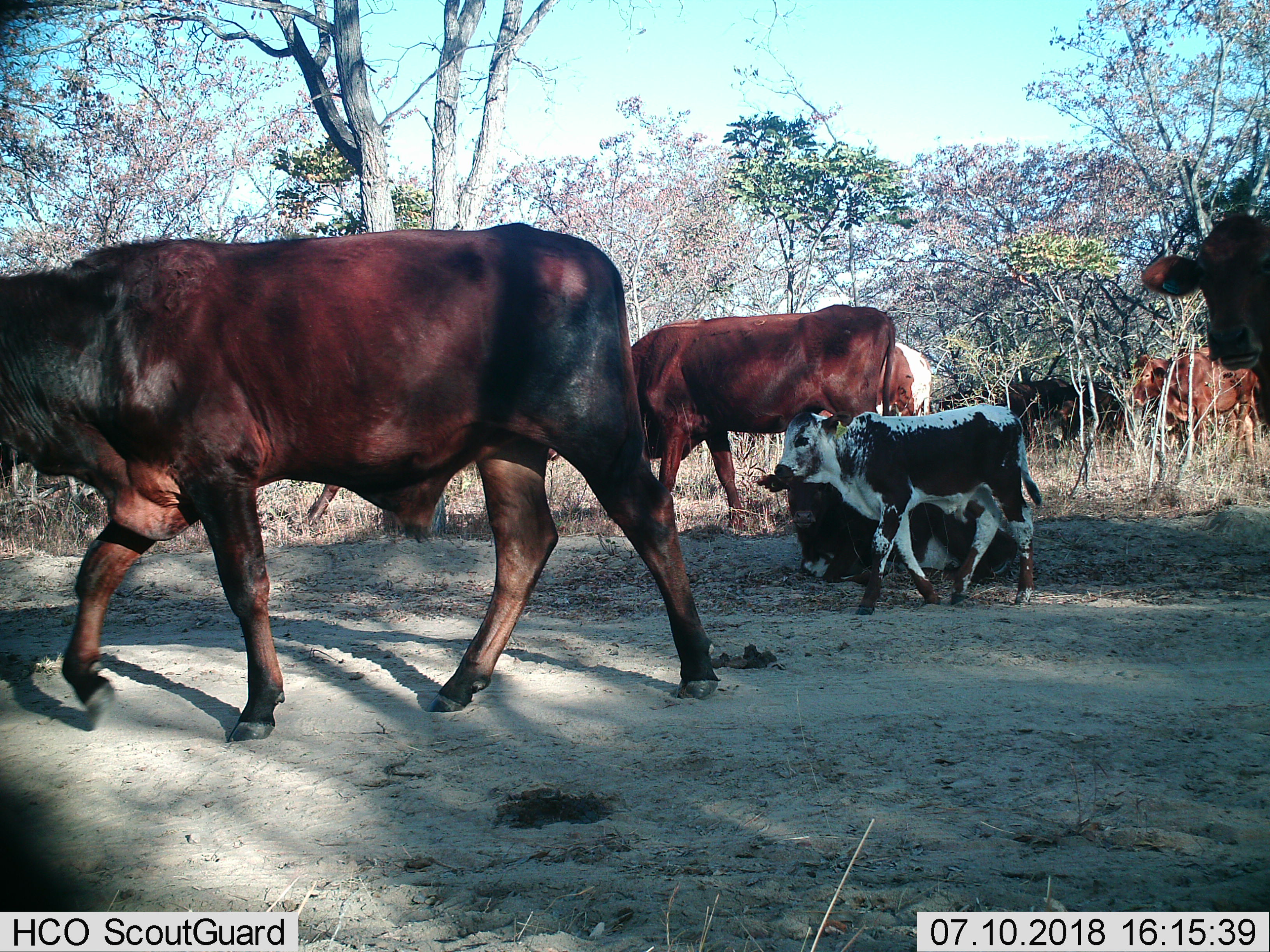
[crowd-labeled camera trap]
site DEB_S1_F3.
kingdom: Animalia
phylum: Chordata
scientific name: Vertebrata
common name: domestic animal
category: domesticanimal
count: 10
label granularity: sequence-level